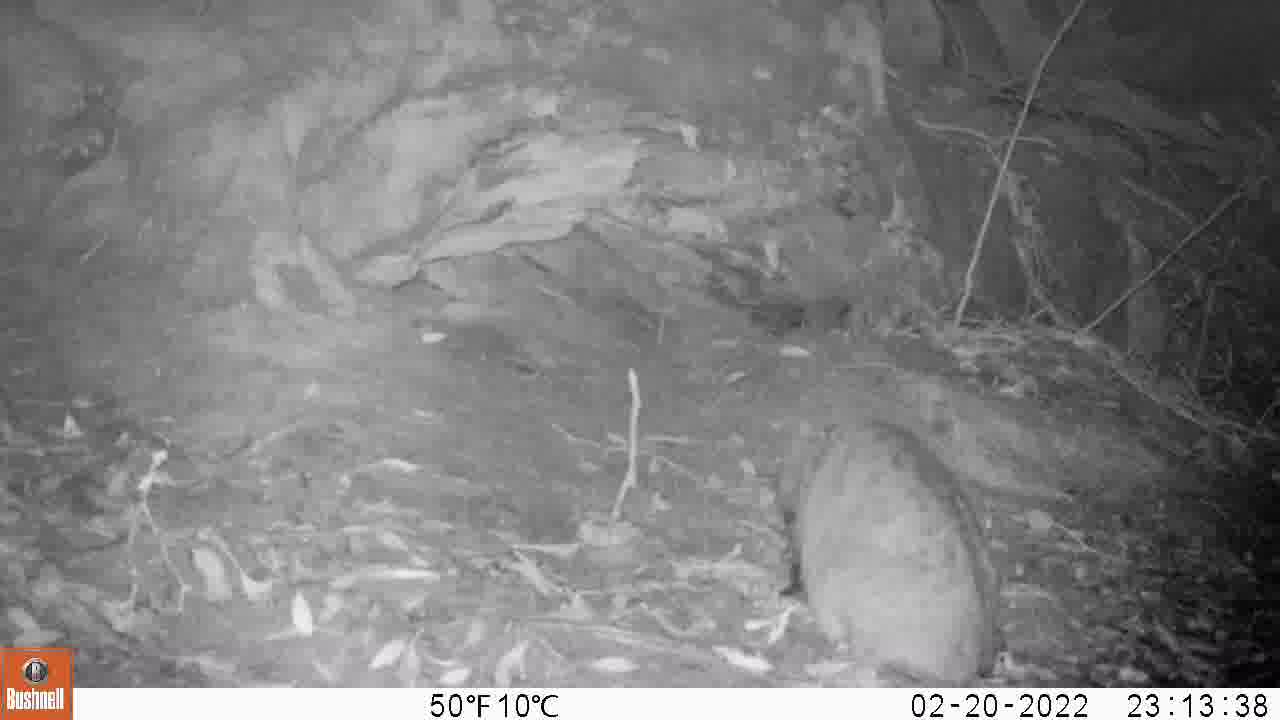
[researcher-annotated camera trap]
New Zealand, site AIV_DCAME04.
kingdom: Animalia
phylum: Chordata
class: Mammalia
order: Carnivora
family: Felidae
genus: Felis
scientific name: Felis catus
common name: domestic cat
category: cat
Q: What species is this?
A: Cat (domestic cat) (Felis catus).